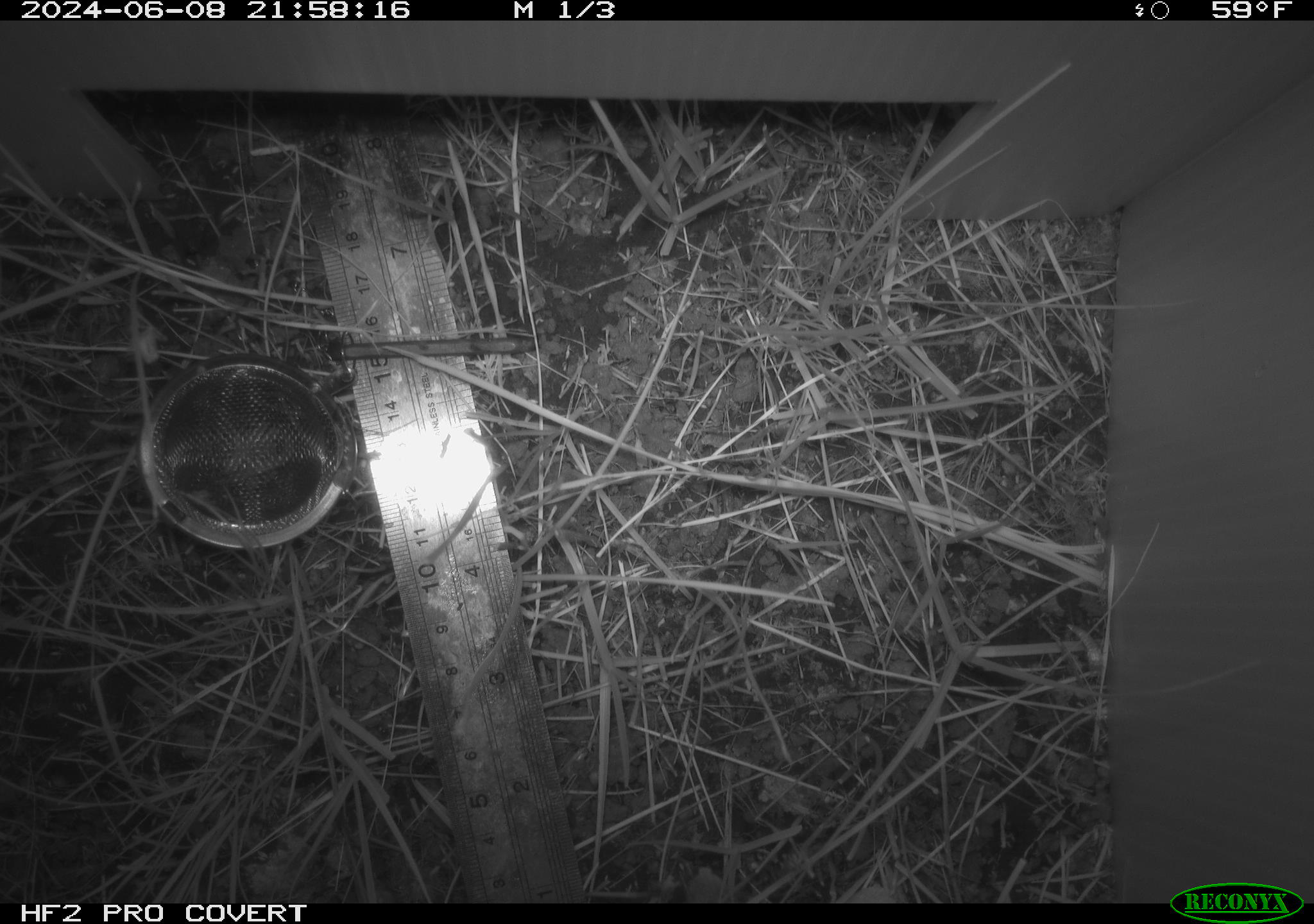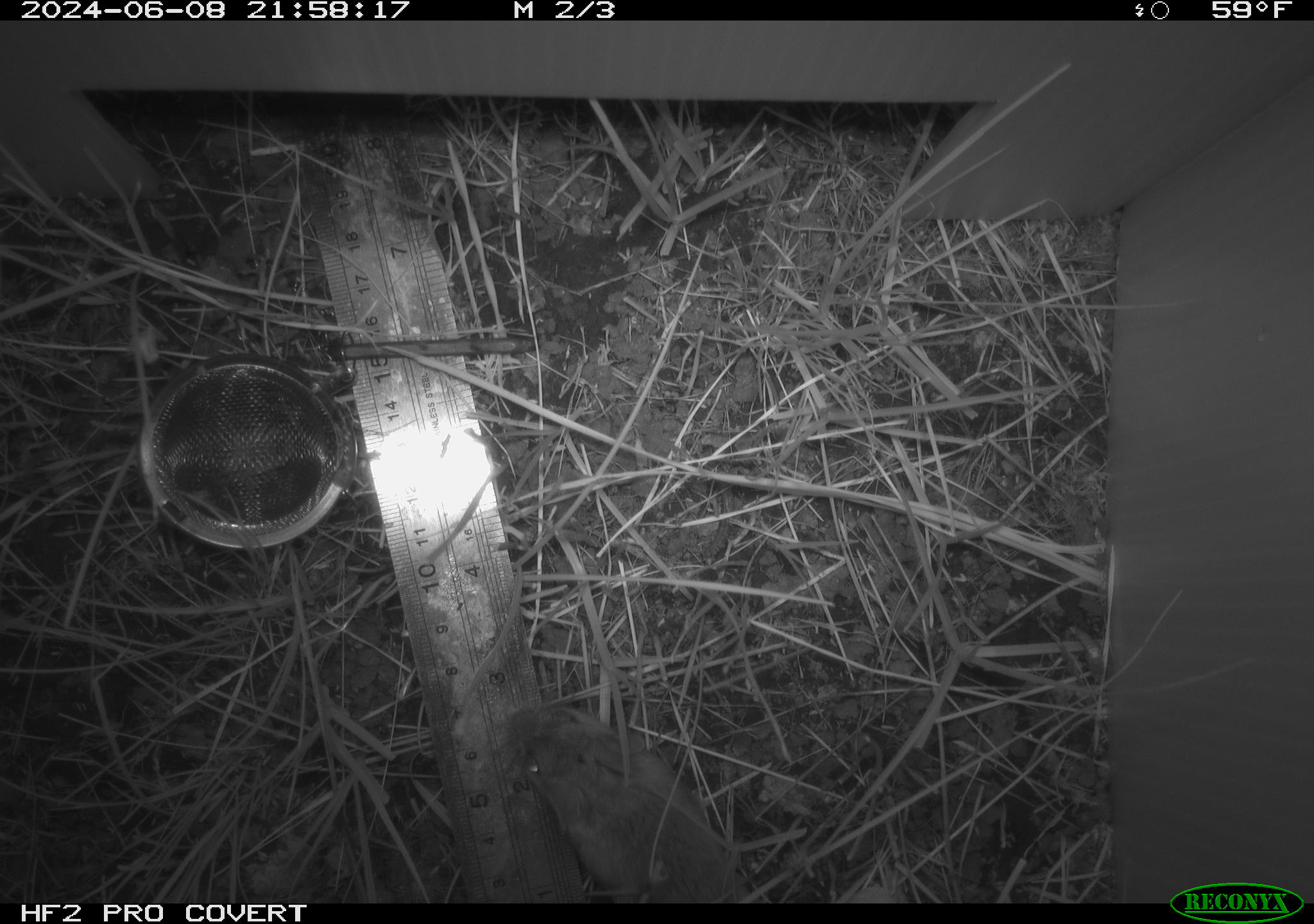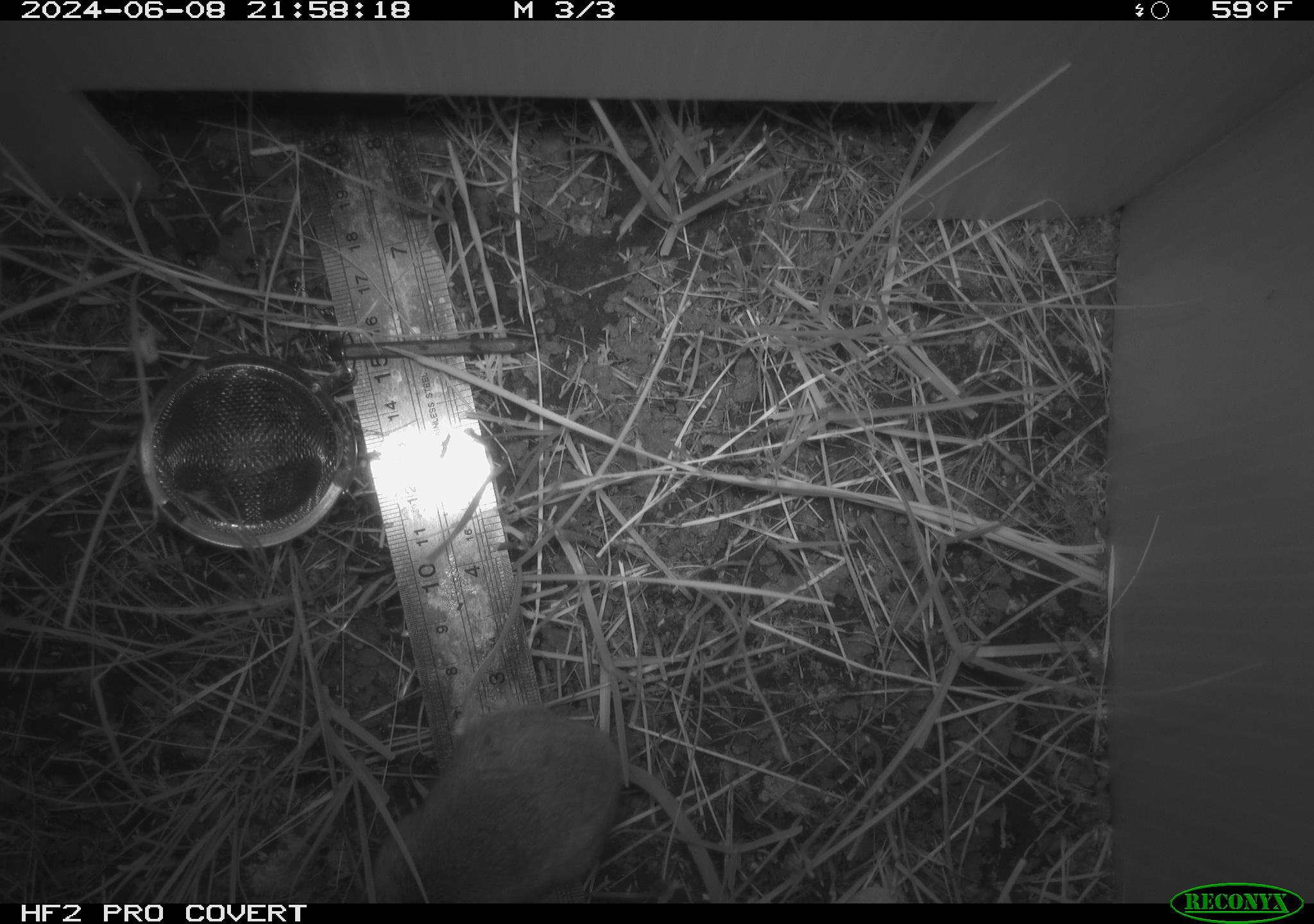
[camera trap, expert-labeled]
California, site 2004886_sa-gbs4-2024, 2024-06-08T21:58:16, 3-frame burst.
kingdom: Animalia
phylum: Chordata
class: Mammalia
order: Rodentia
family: Cricetidae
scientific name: Arvicolinae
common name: voles, lemmings, and muskrats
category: arvicolinae subfamily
Arvicolinae subfamily (voles, lemmings, and muskrats) (Arvicolinae).